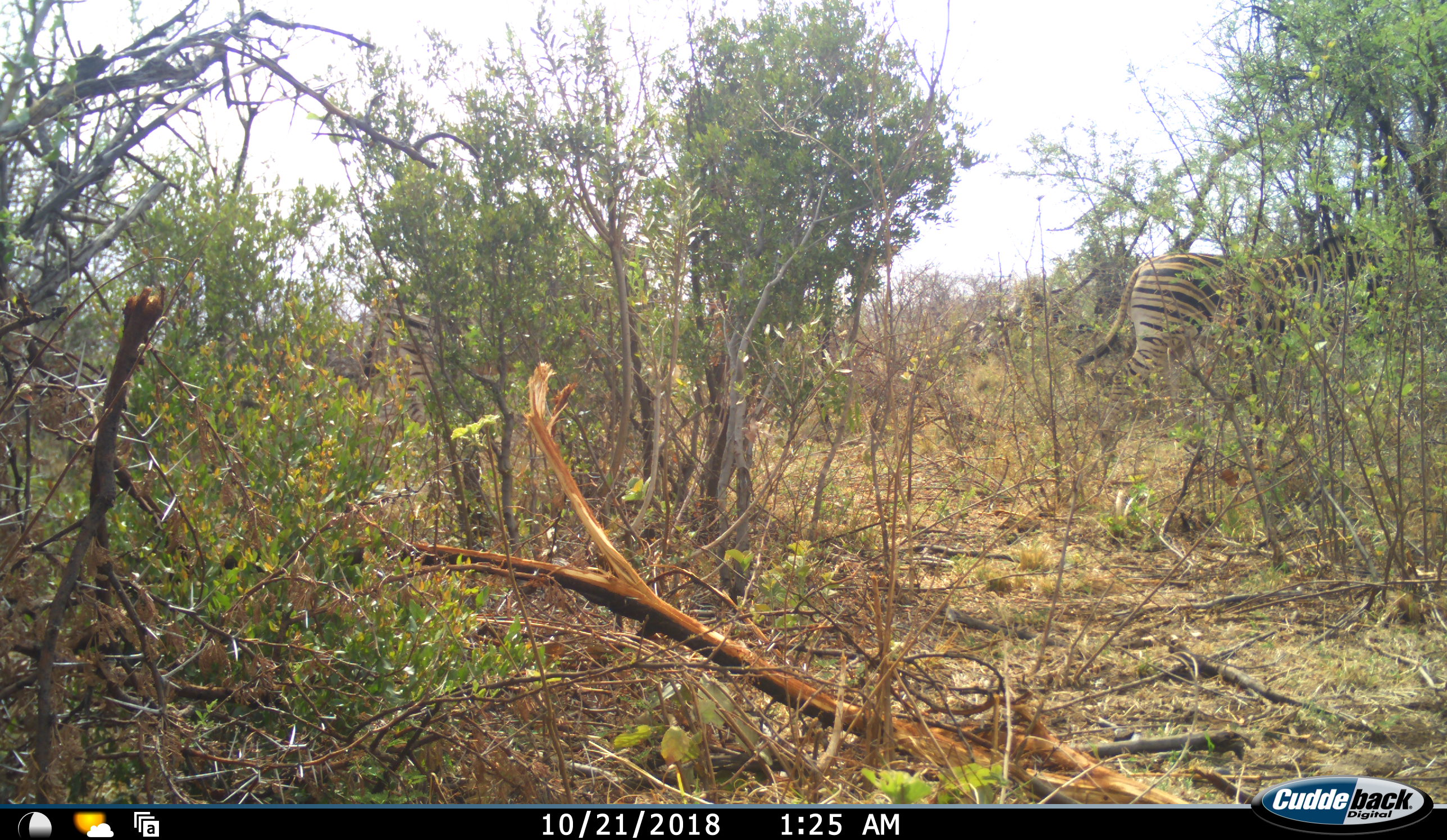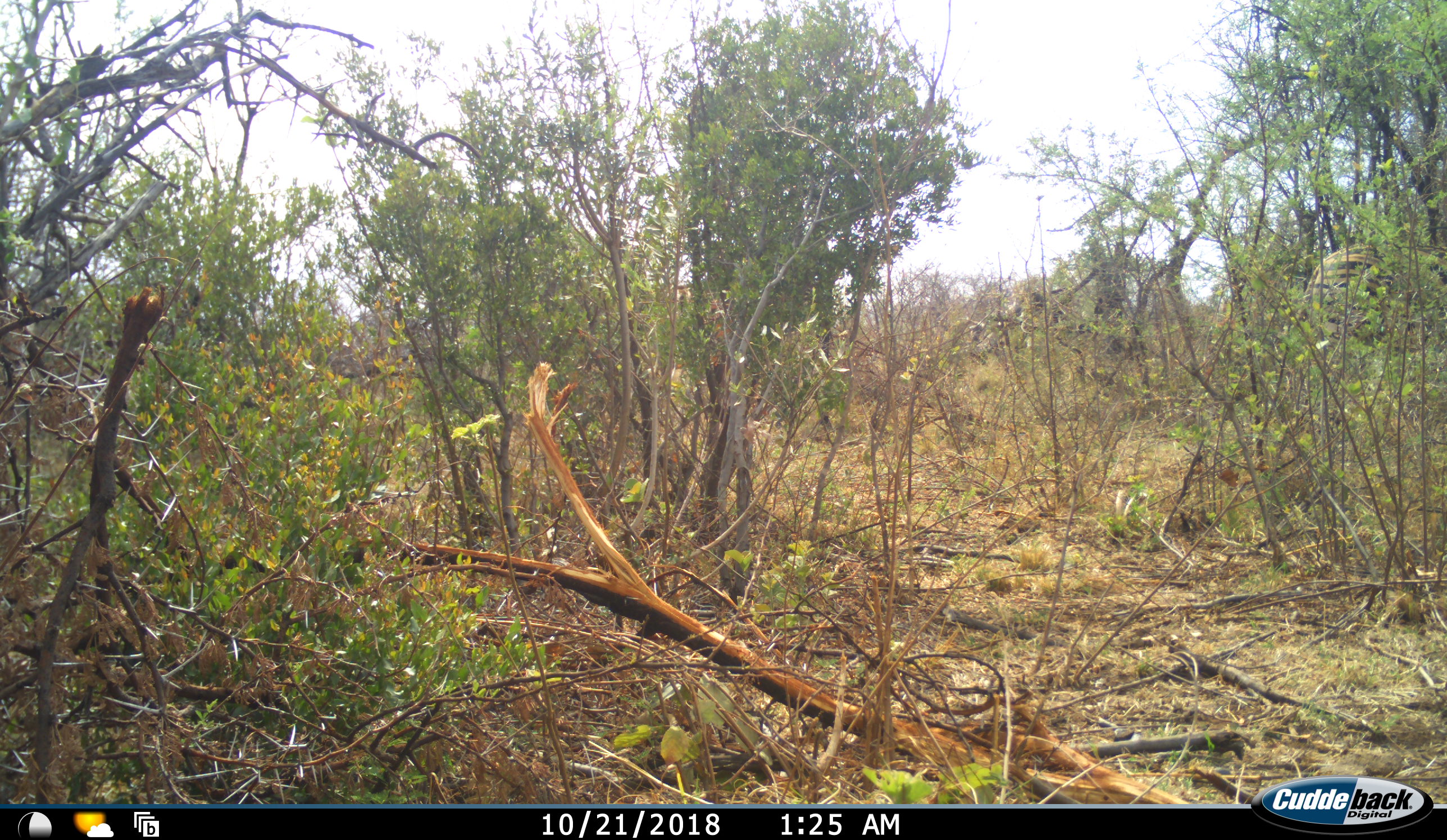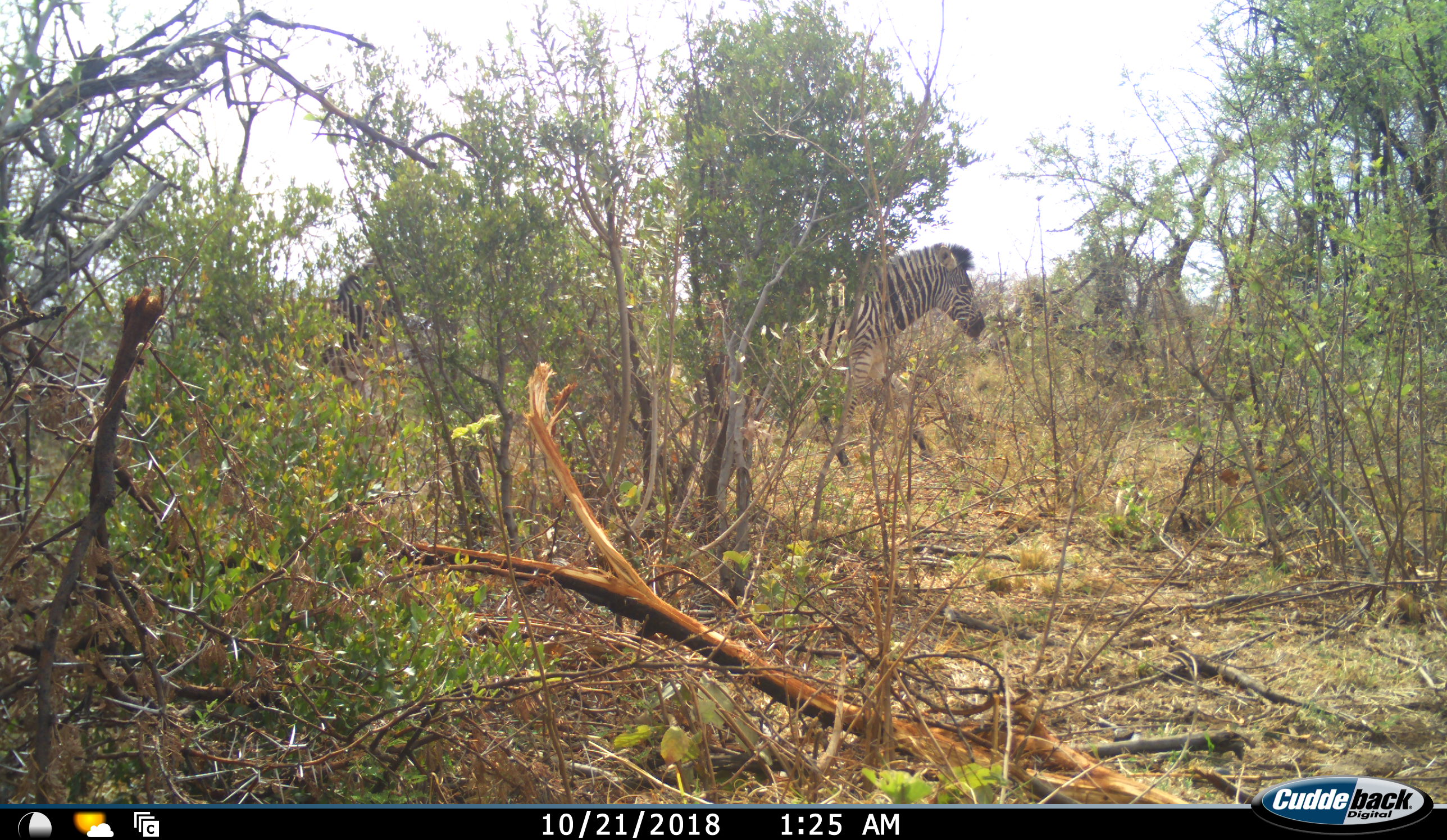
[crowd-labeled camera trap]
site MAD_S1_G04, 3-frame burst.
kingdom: Animalia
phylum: Chordata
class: Mammalia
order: Perissodactyla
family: Equidae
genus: Equus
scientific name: Equus quagga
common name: plains zebra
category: zebraplains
Zebraplains (plains zebra) (Equus quagga), count 3. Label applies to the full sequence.